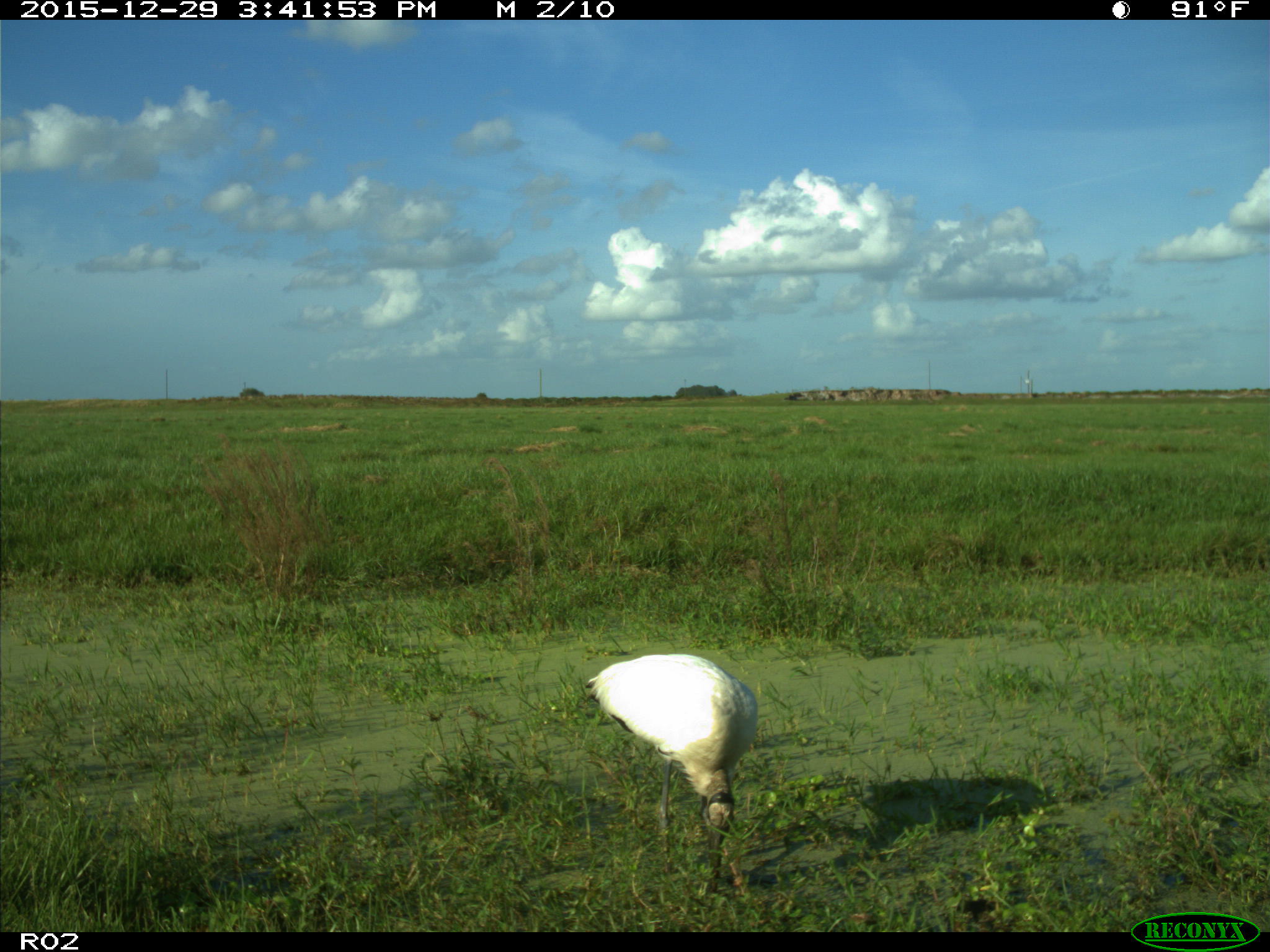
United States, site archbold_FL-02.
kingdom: Animalia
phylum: Chordata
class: Aves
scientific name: Aves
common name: birds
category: unidentified bird